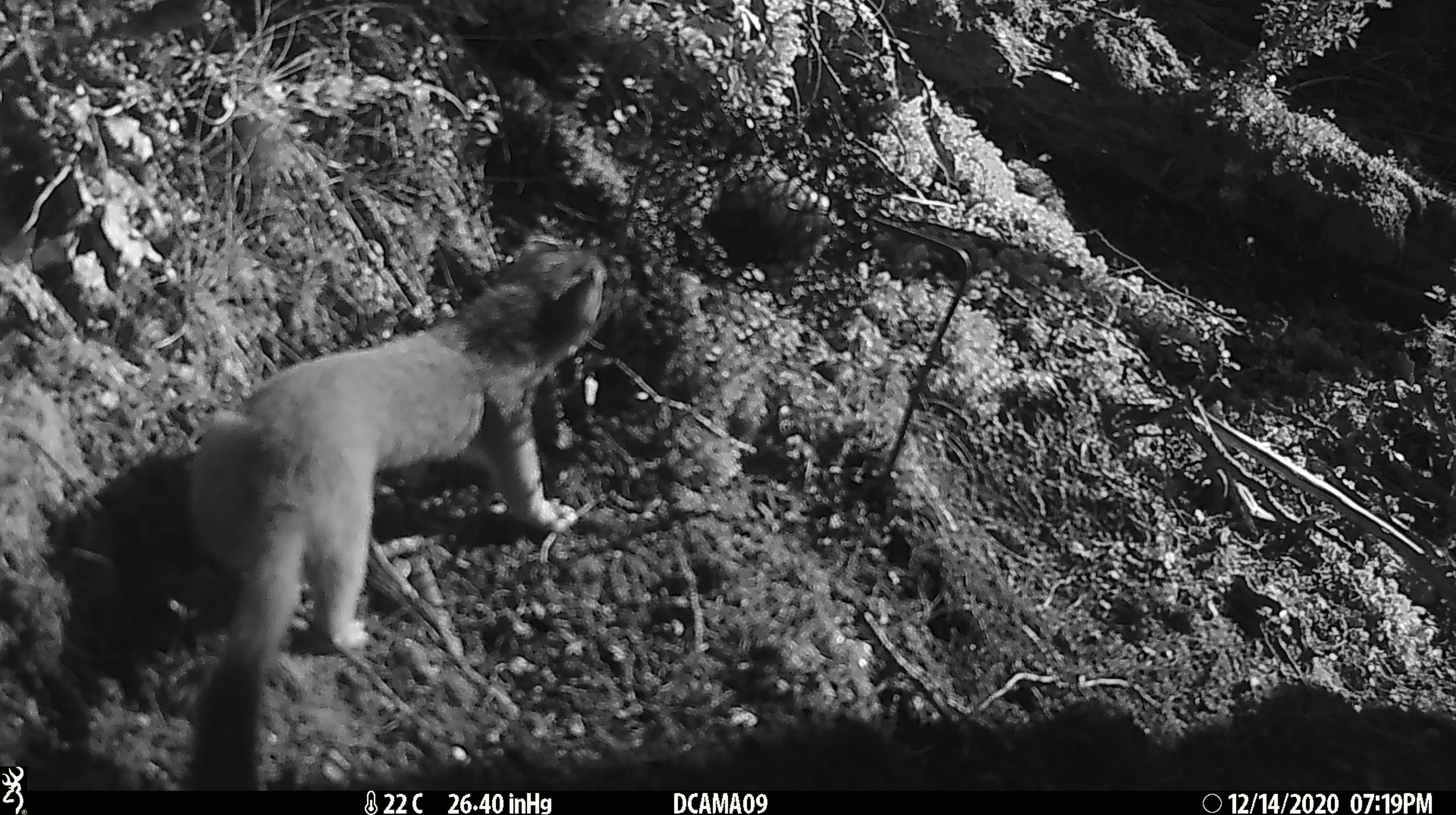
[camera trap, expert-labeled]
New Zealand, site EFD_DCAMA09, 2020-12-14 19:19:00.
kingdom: Animalia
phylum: Chordata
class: Mammalia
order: Carnivora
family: Mustelidae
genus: Mustela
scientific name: Mustela erminea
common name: stoat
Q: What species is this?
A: Stoat (Mustela erminea).